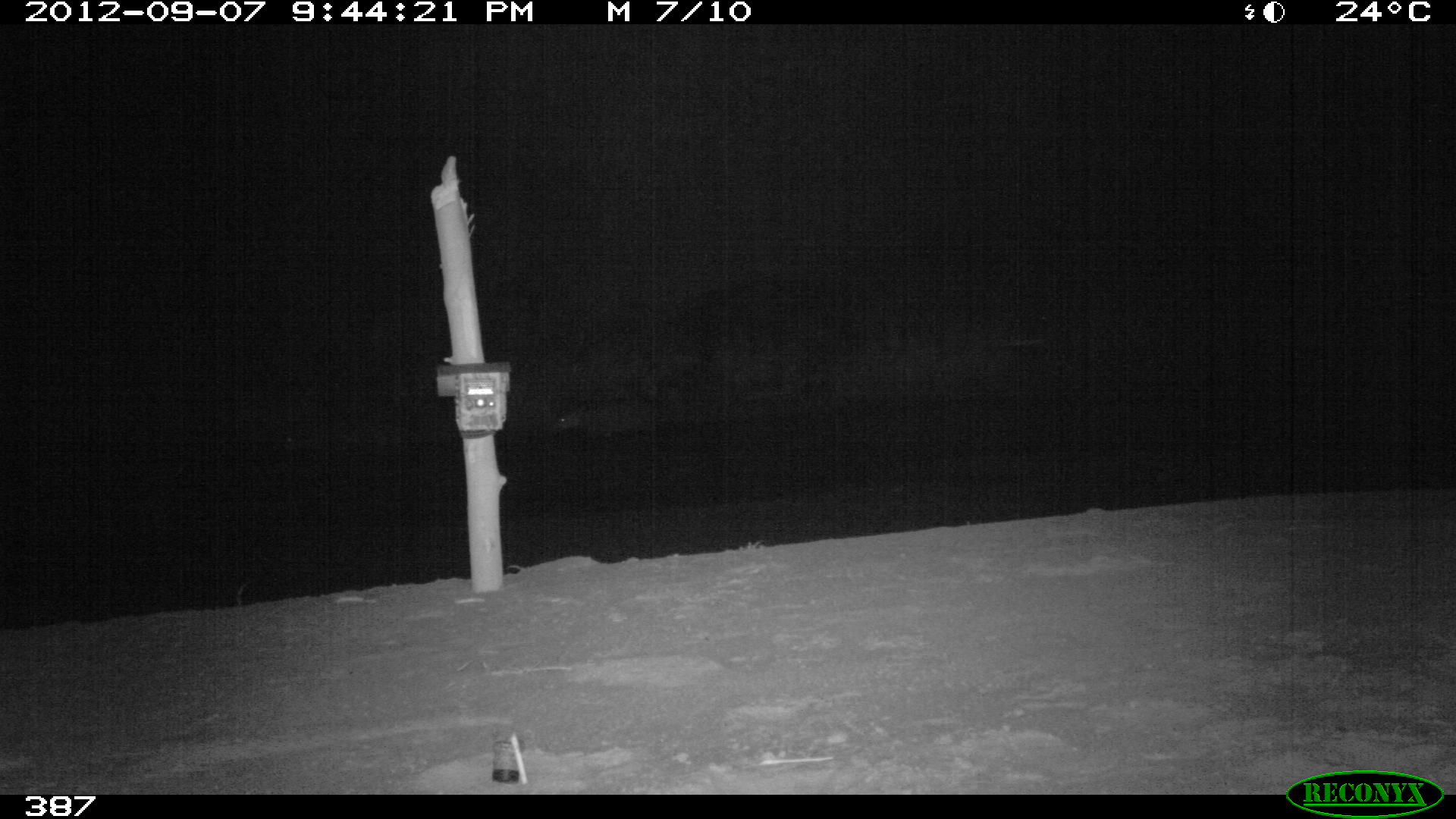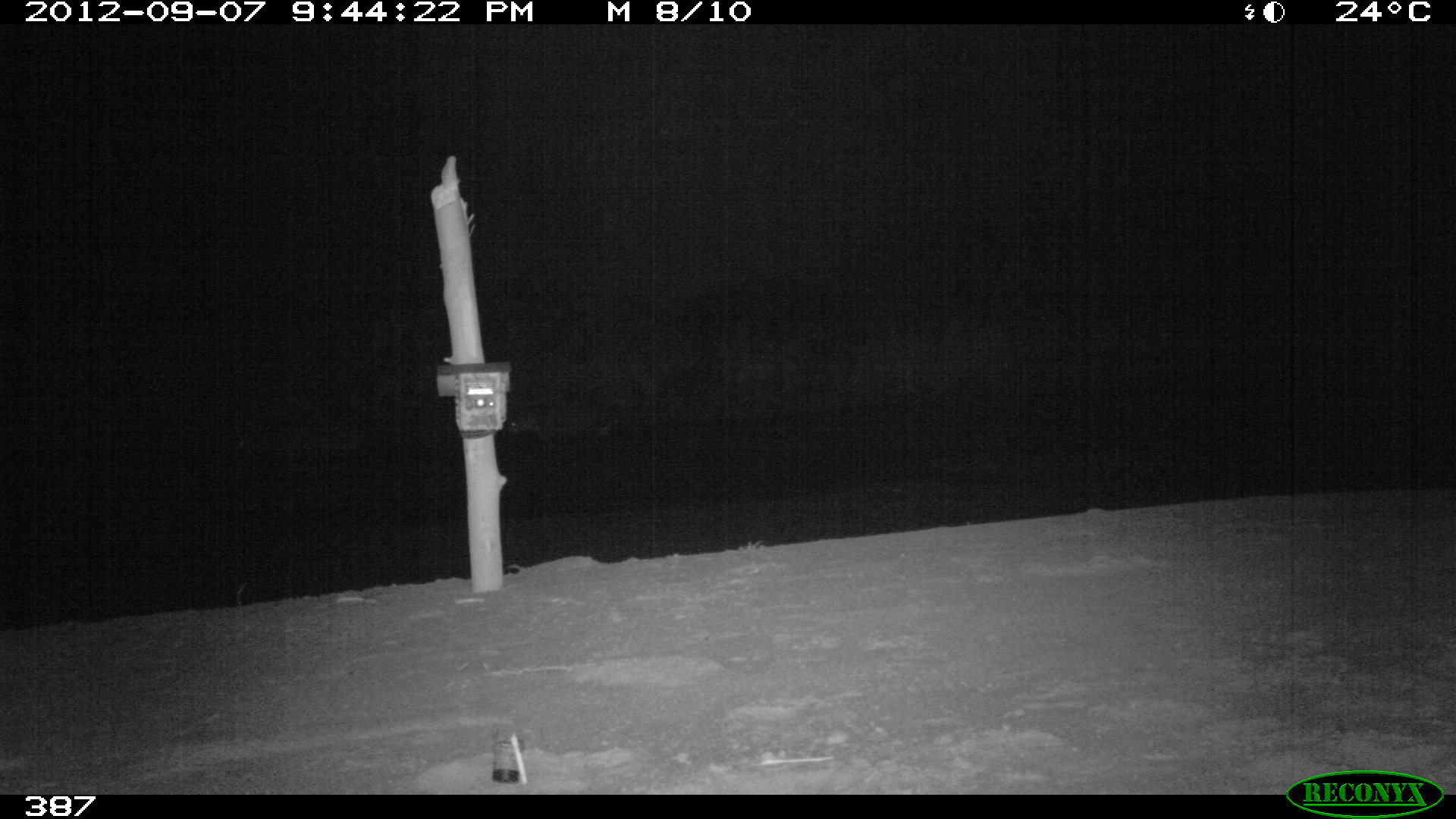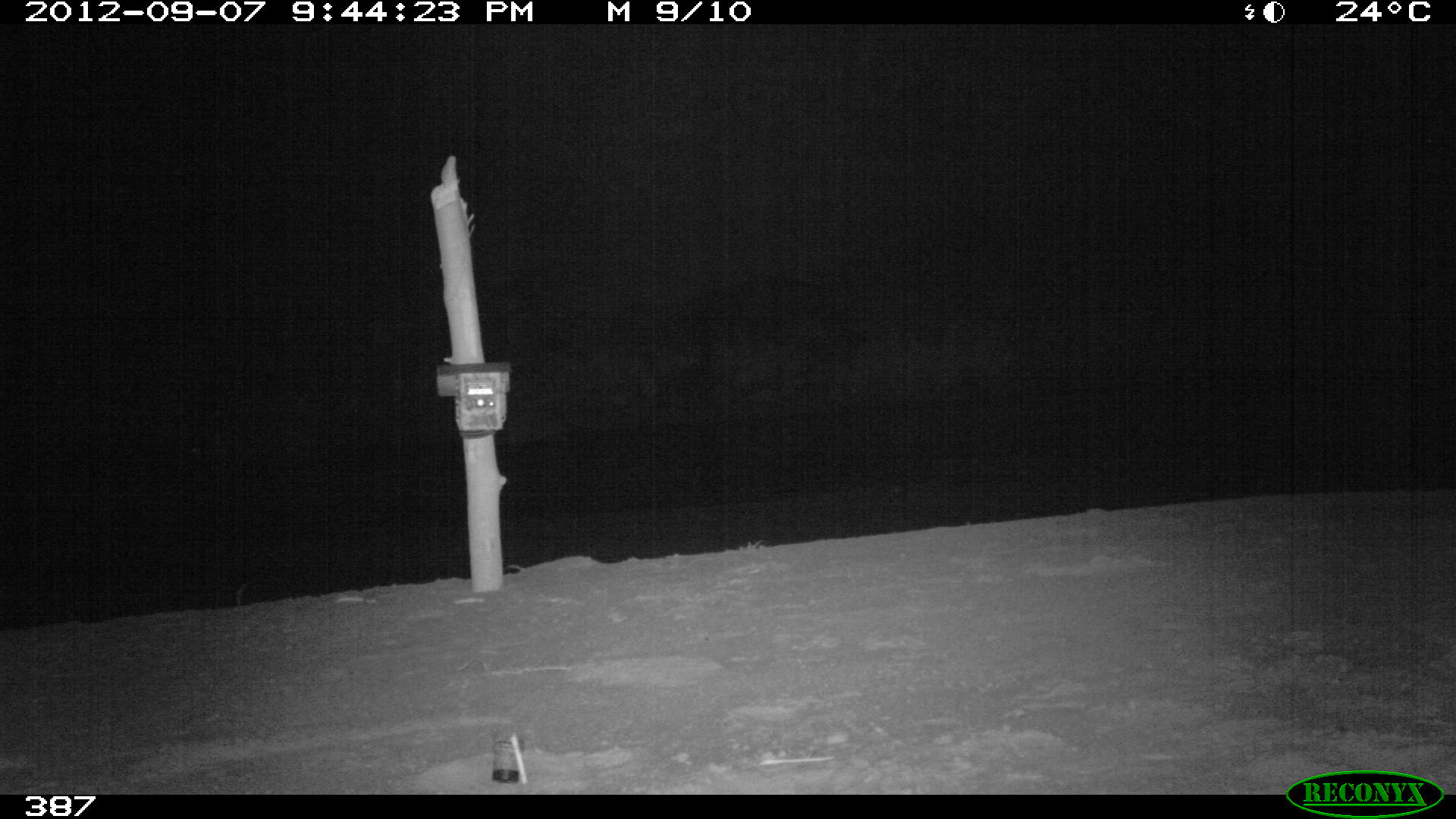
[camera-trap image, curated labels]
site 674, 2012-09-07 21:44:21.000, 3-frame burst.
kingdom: Animalia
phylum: Chordata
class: Mammalia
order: Perissodactyla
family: Tapiridae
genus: Tapirus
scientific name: Tapirus terrestris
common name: south american tapir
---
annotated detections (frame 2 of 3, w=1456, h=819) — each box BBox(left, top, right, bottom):
tapirus terrestris: BBox(506, 403, 622, 440)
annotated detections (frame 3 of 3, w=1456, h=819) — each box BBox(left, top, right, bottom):
tapirus terrestris: BBox(500, 413, 580, 448)